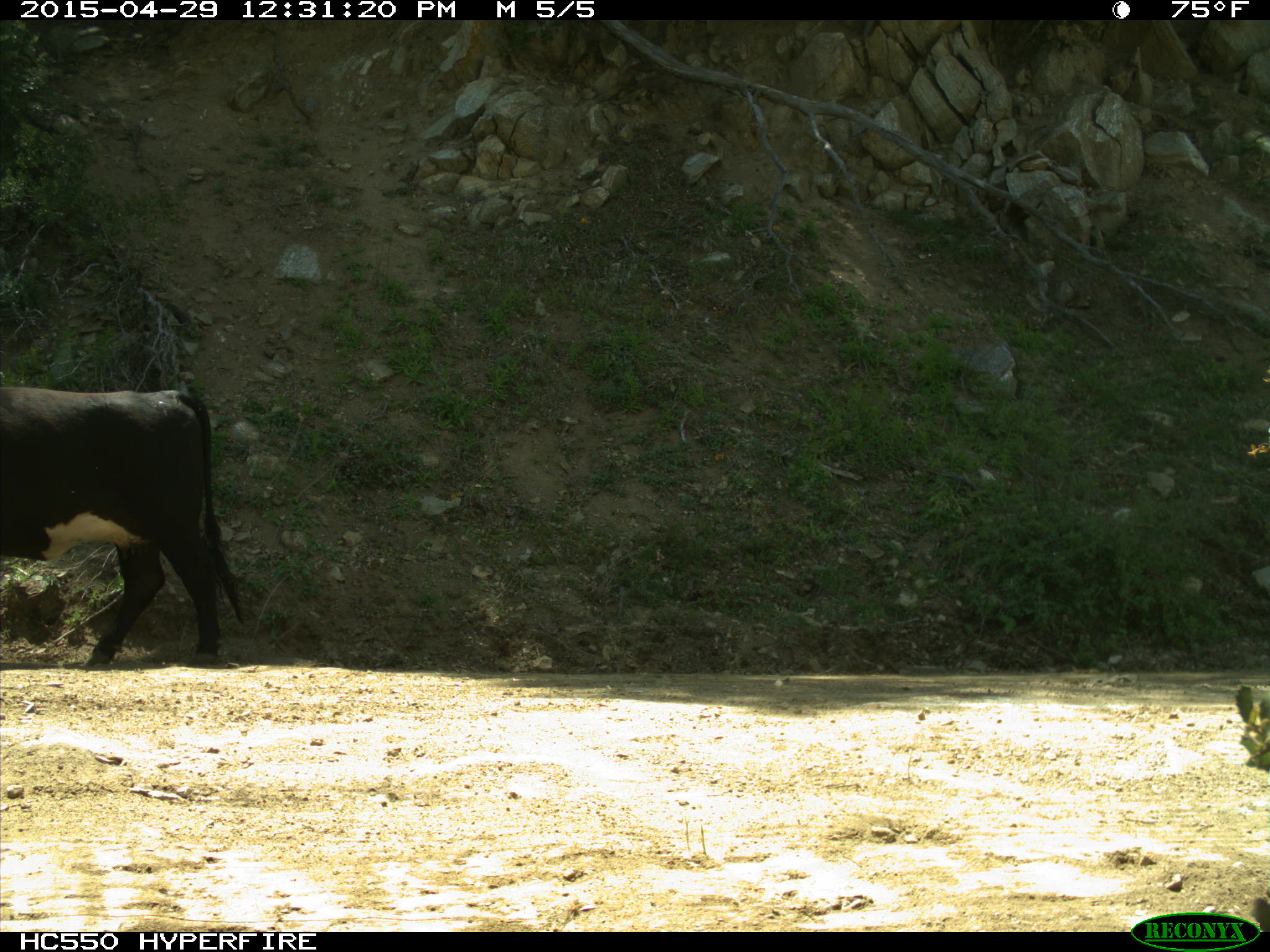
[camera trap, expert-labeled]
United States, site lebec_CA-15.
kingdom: Animalia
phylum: Chordata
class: Mammalia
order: Artiodactyla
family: Bovidae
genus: Bos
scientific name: Bos taurus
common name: domestic cow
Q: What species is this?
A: Bos taurus (domestic cow).